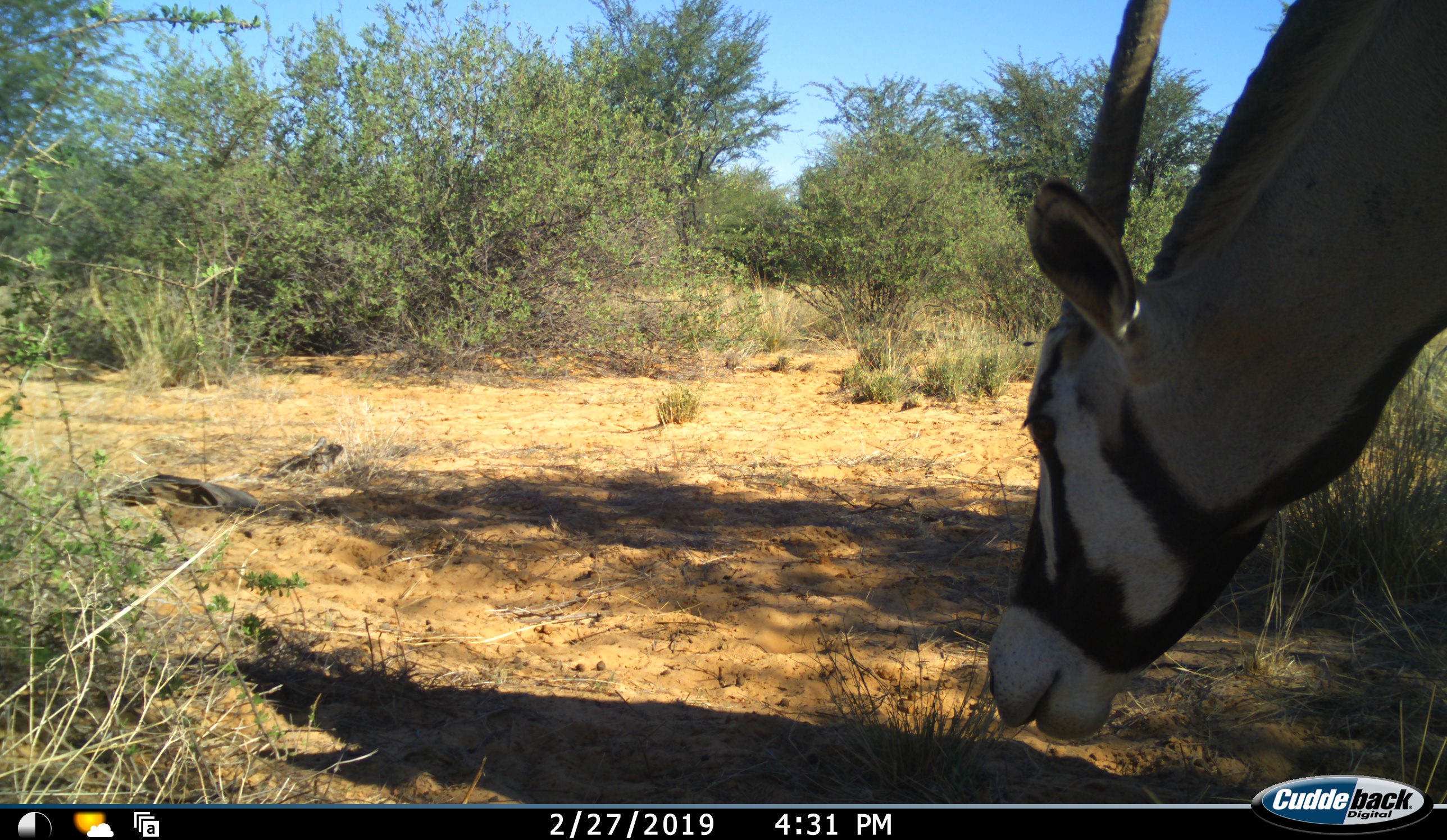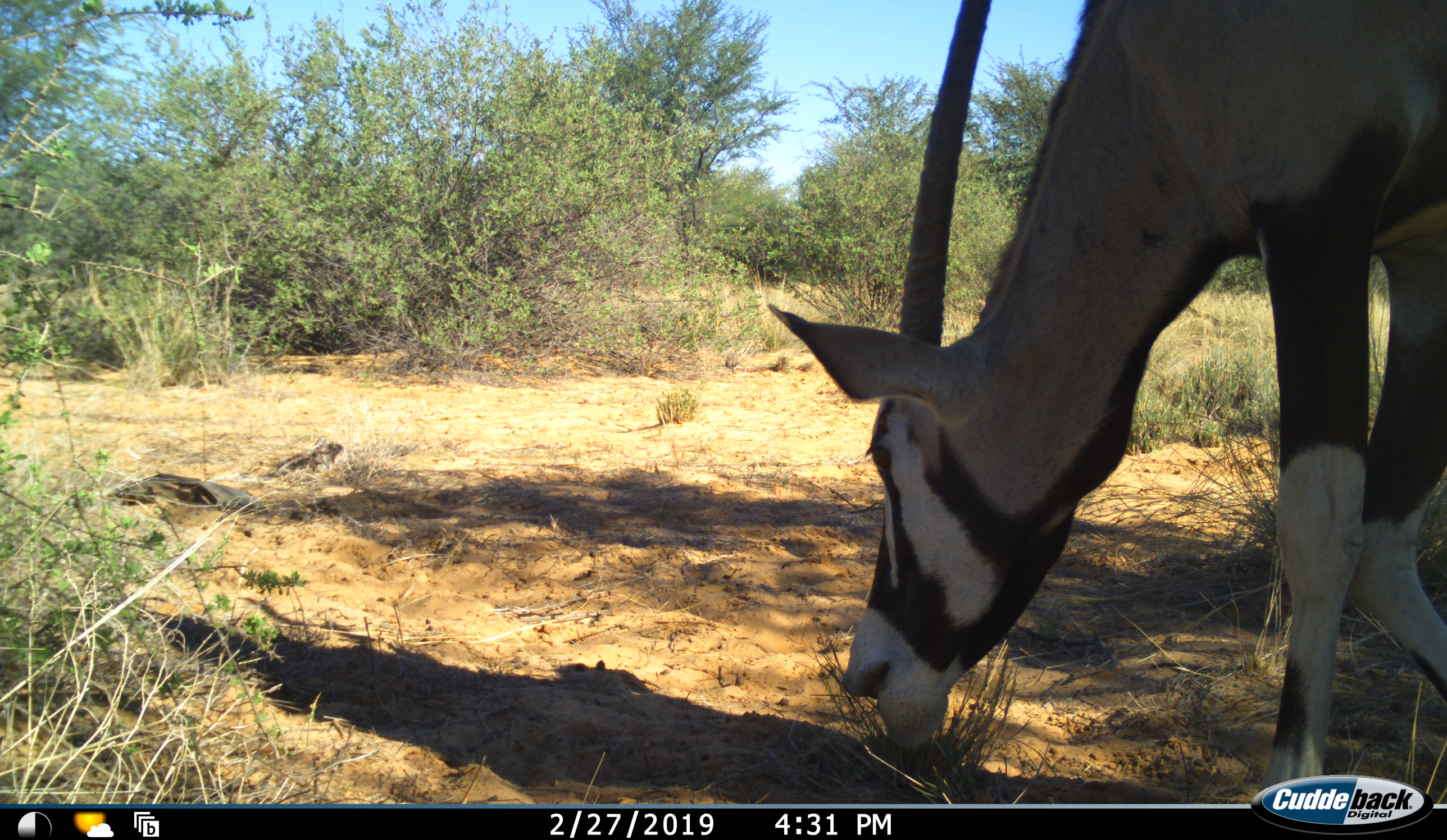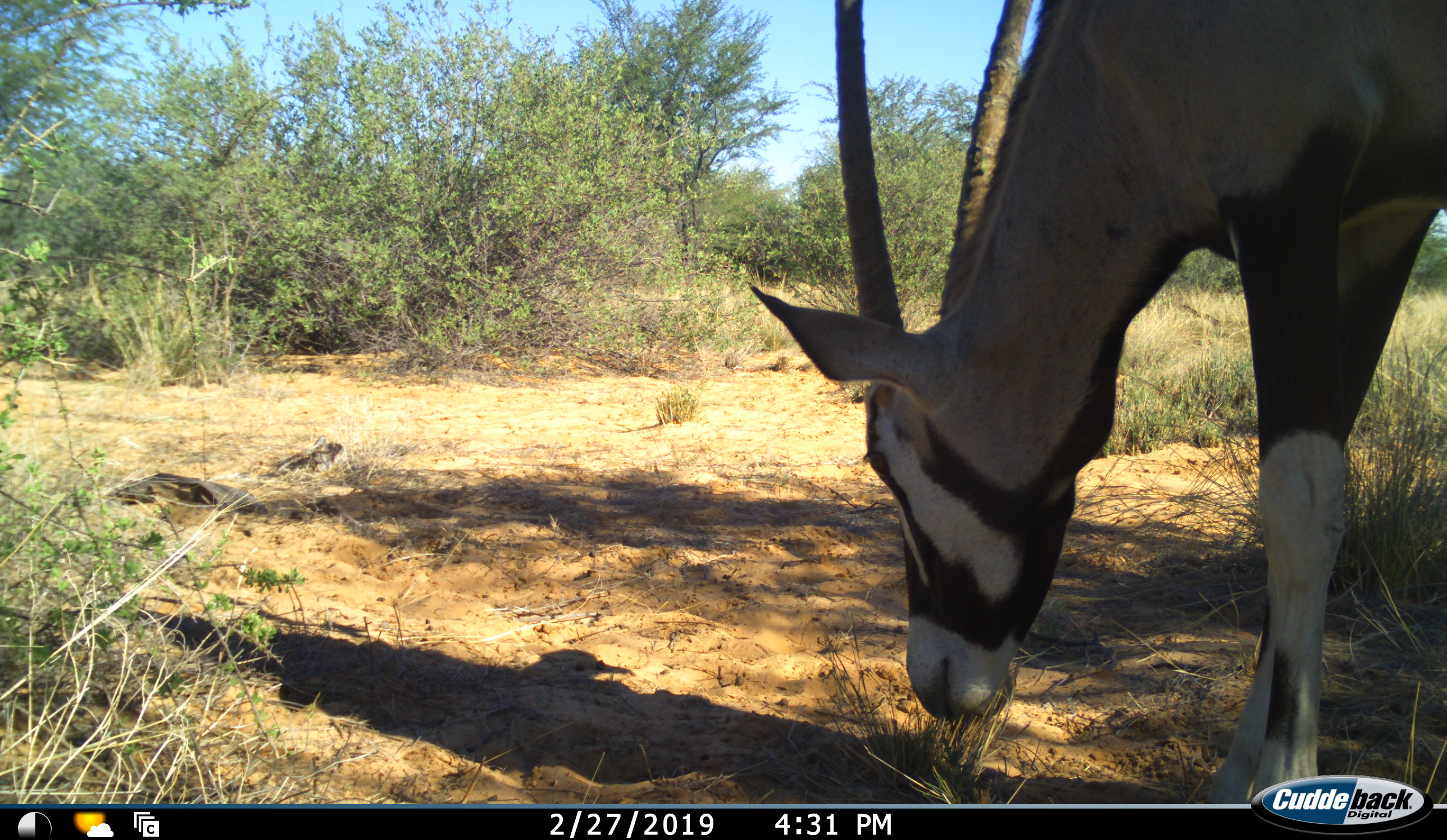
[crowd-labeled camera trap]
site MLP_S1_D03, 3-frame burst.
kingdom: Animalia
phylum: Chordata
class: Mammalia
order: Artiodactyla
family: Bovidae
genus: Oryx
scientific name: Oryx gazella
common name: gemsbok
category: oryx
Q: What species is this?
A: Oryx (gemsbok) (Oryx gazella).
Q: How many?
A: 1.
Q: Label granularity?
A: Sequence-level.